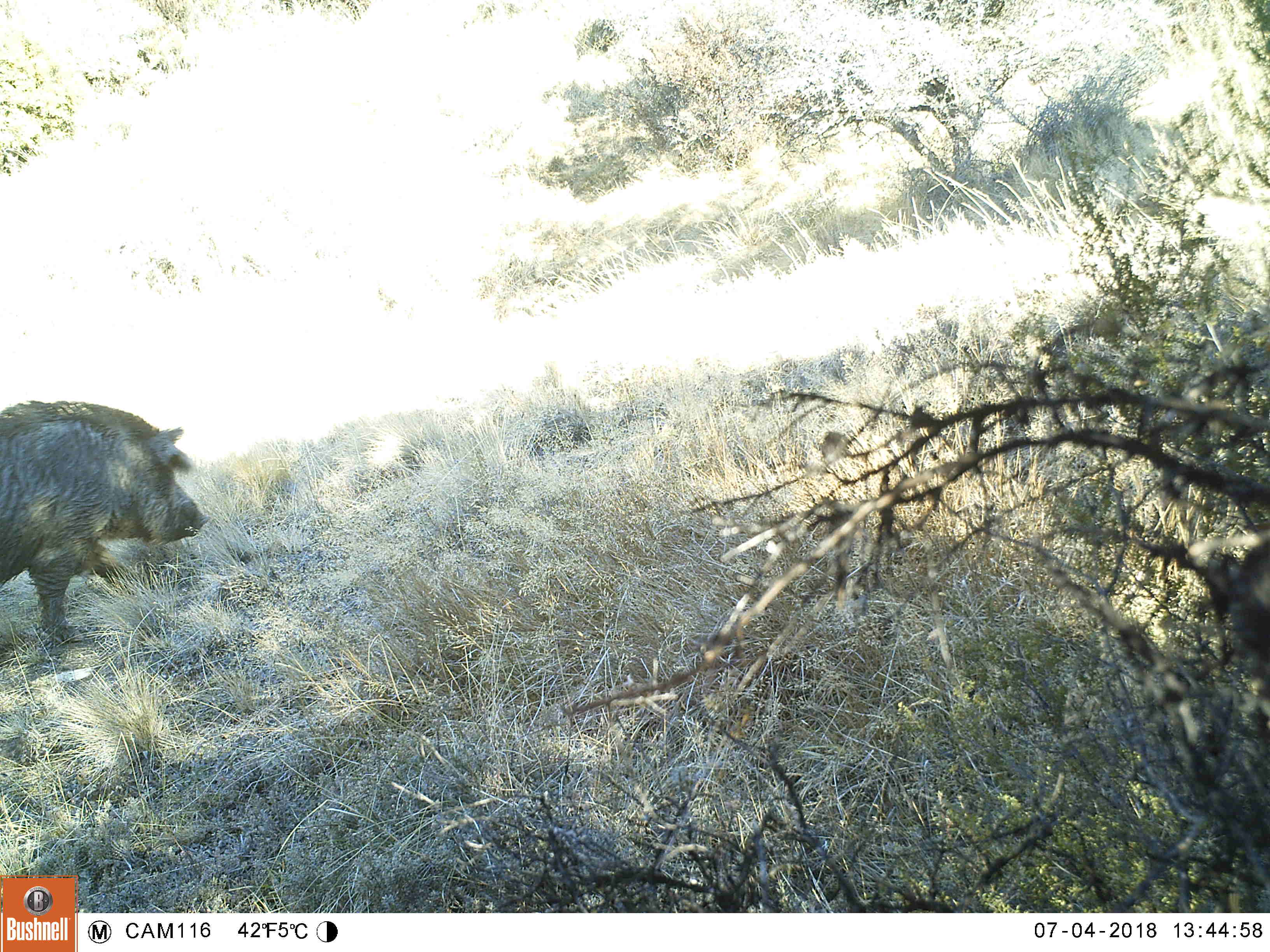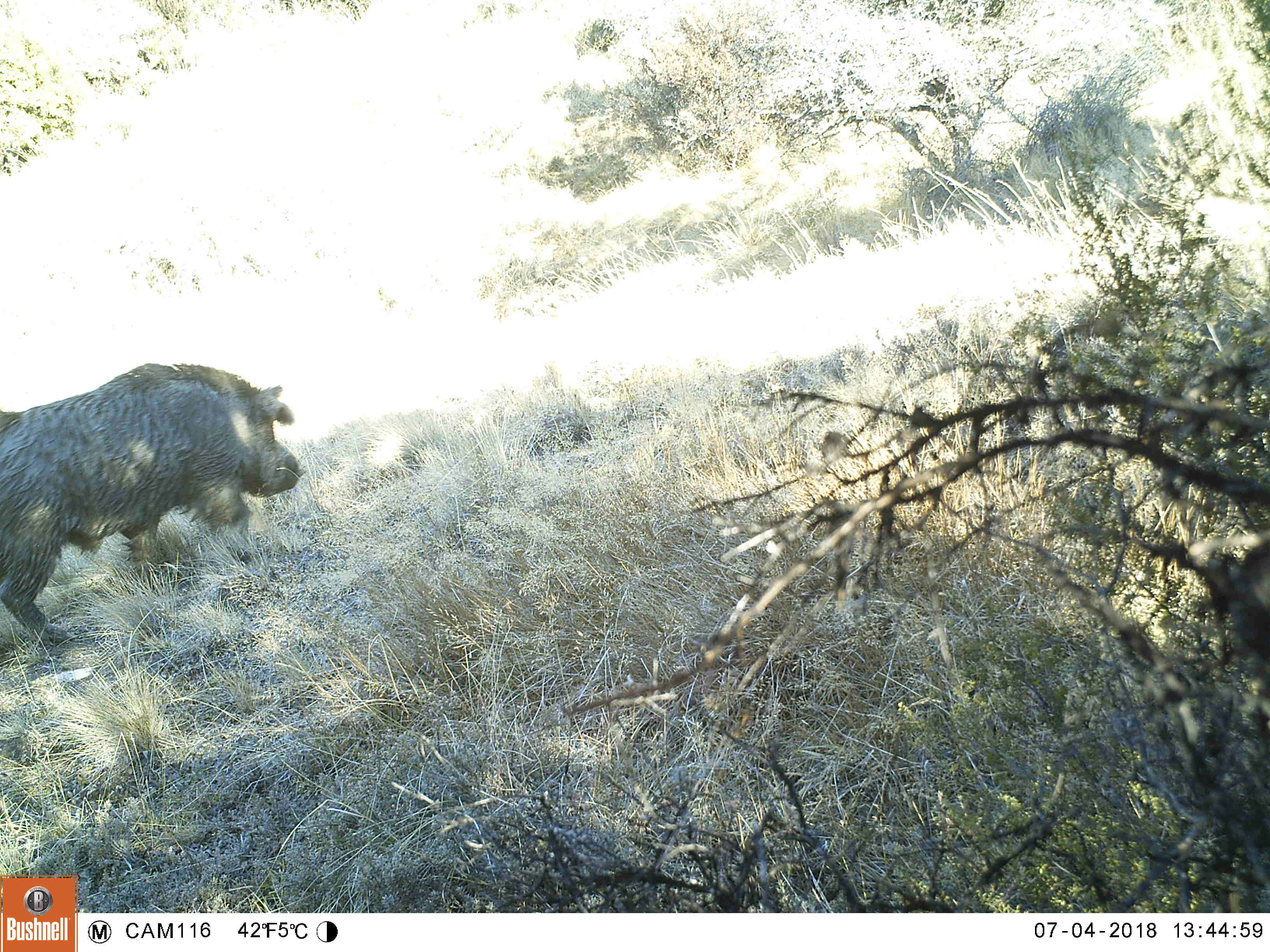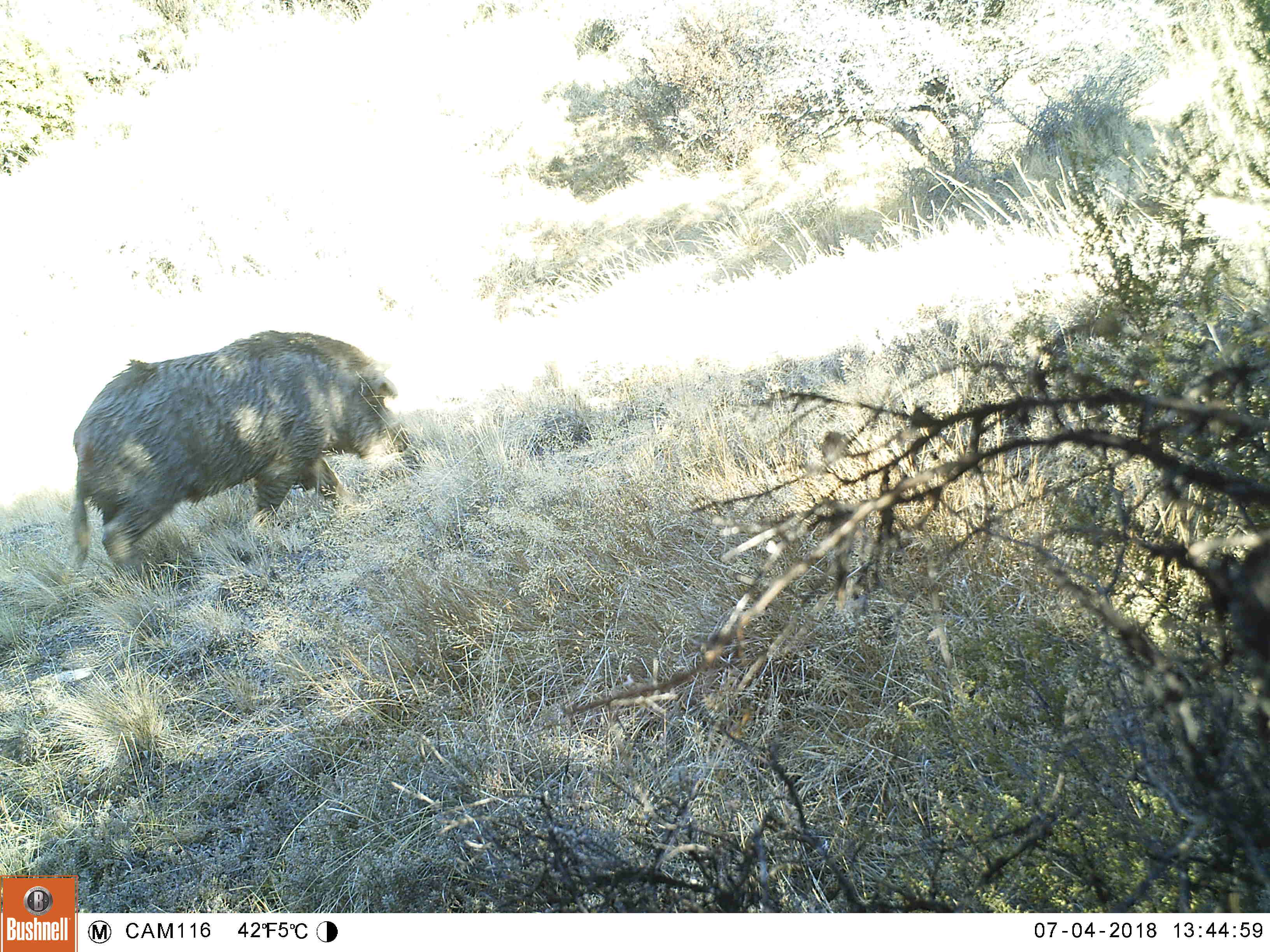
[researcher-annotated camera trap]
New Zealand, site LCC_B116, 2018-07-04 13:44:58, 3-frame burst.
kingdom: Animalia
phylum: Chordata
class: Mammalia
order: Artiodactyla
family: Suidae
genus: Sus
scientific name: Sus scrofa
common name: pig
Pig (Sus scrofa).